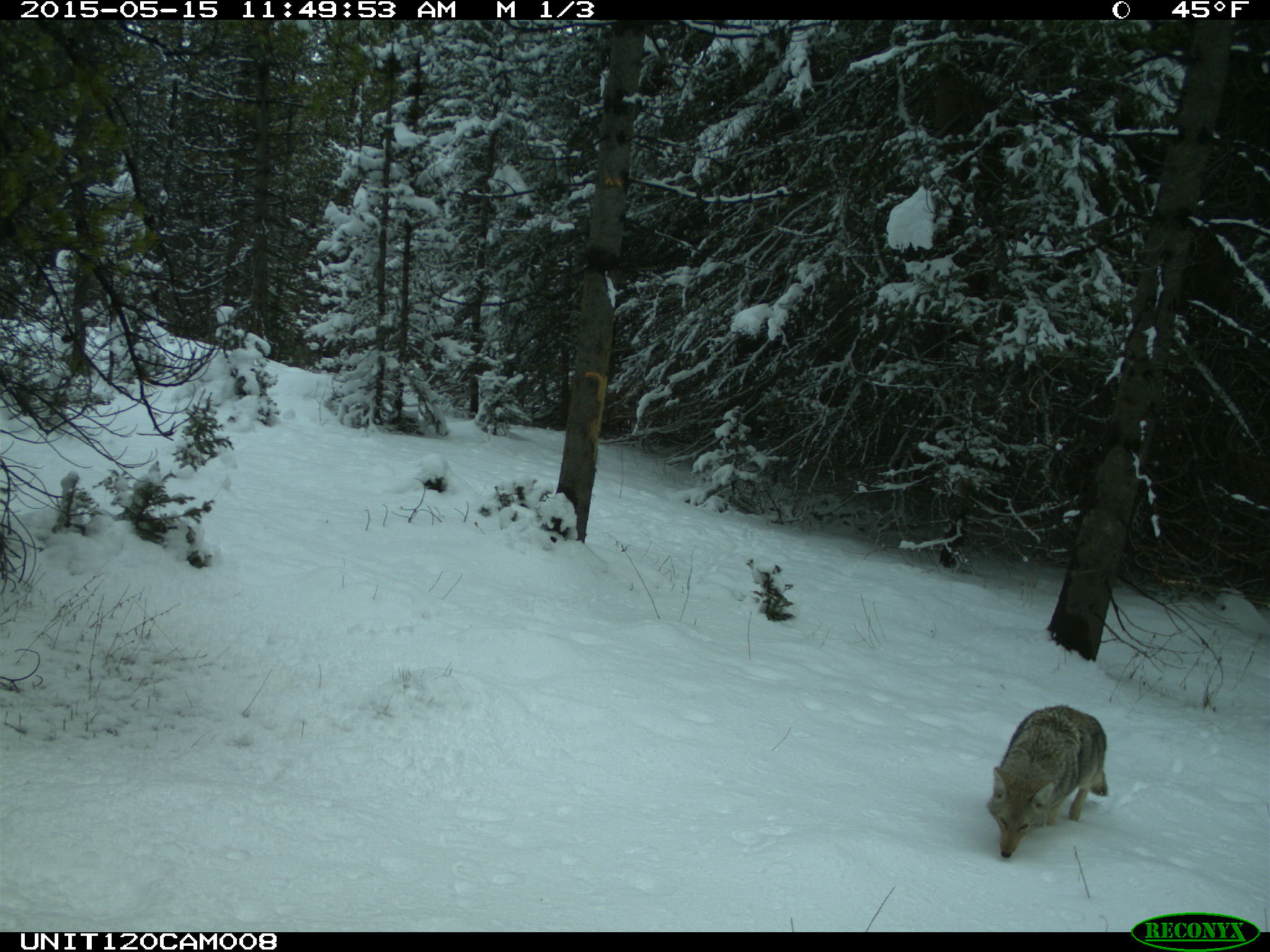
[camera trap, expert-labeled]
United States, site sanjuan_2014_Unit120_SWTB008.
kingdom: Animalia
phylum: Chordata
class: Mammalia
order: Carnivora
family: Canidae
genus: Canis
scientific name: Canis latrans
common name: coyote